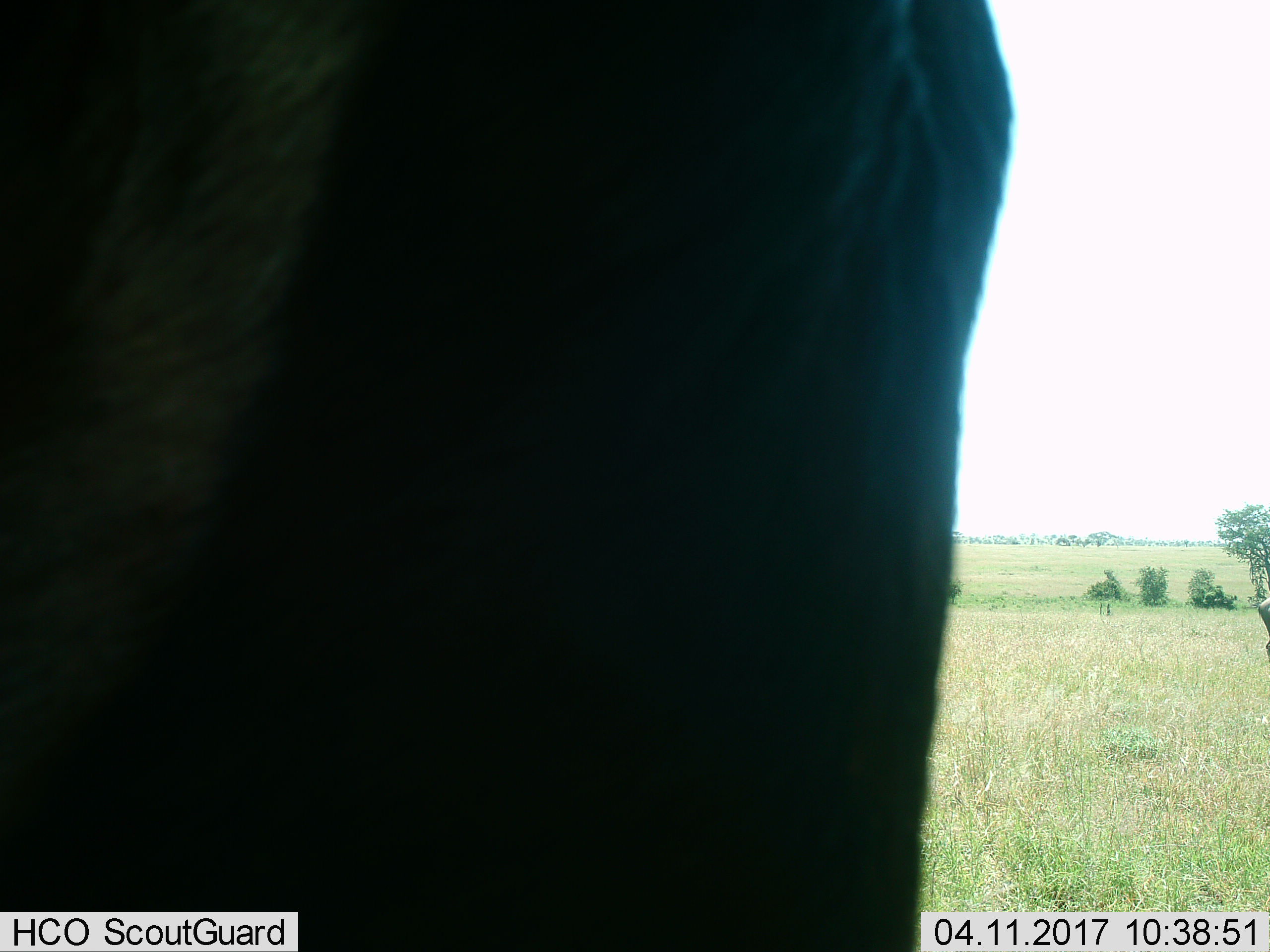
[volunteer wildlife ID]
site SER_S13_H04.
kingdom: Animalia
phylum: Chordata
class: Mammalia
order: Artiodactyla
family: Bovidae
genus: Connochaetes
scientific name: Connochaetes taurinus taurinus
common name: blue wildebeest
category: wildebeestblue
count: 1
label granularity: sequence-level